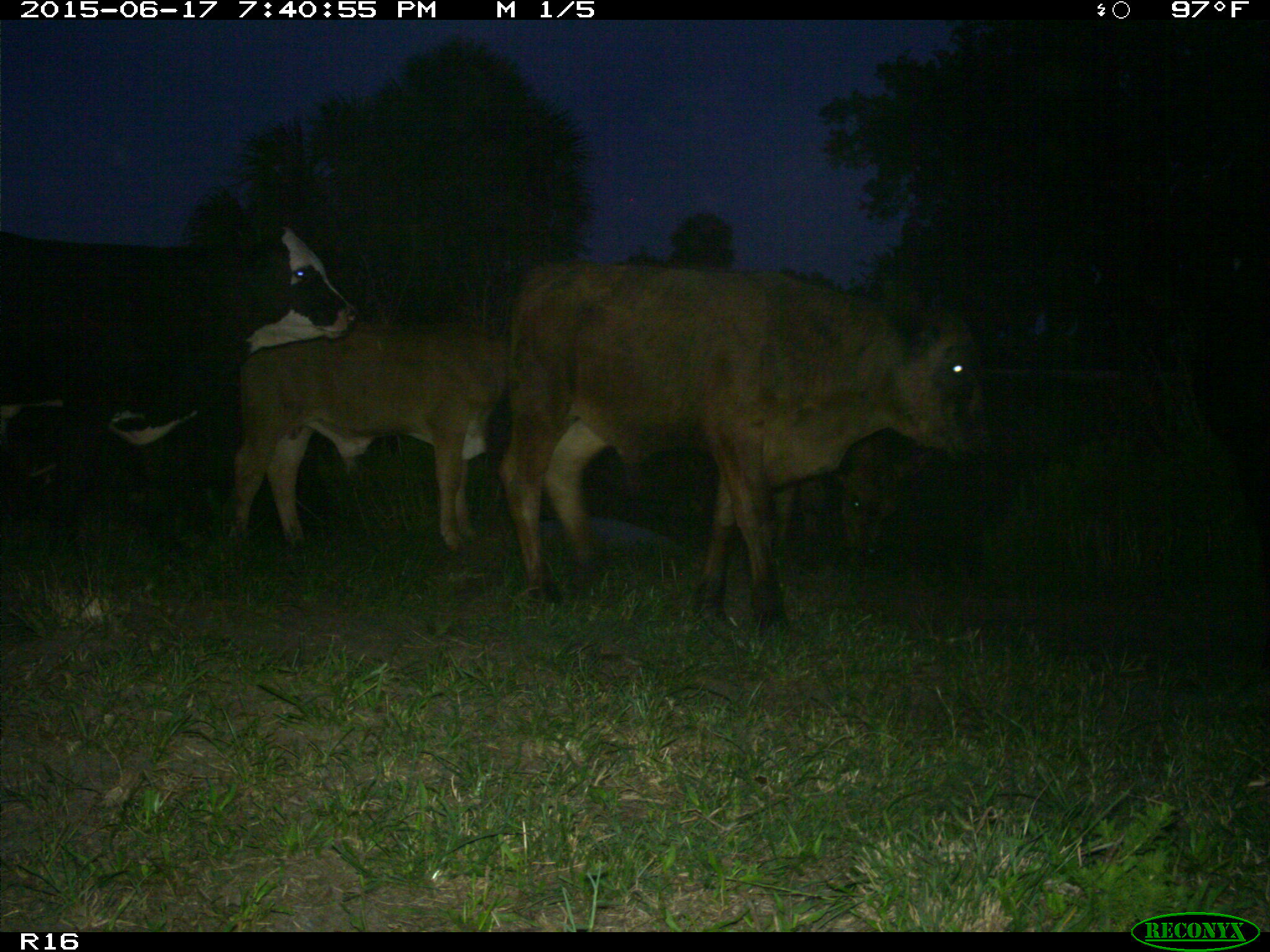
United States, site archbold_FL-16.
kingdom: Animalia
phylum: Chordata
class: Mammalia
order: Artiodactyla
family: Bovidae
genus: Bos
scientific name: Bos taurus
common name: domestic cow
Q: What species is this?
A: Bos taurus (domestic cow).